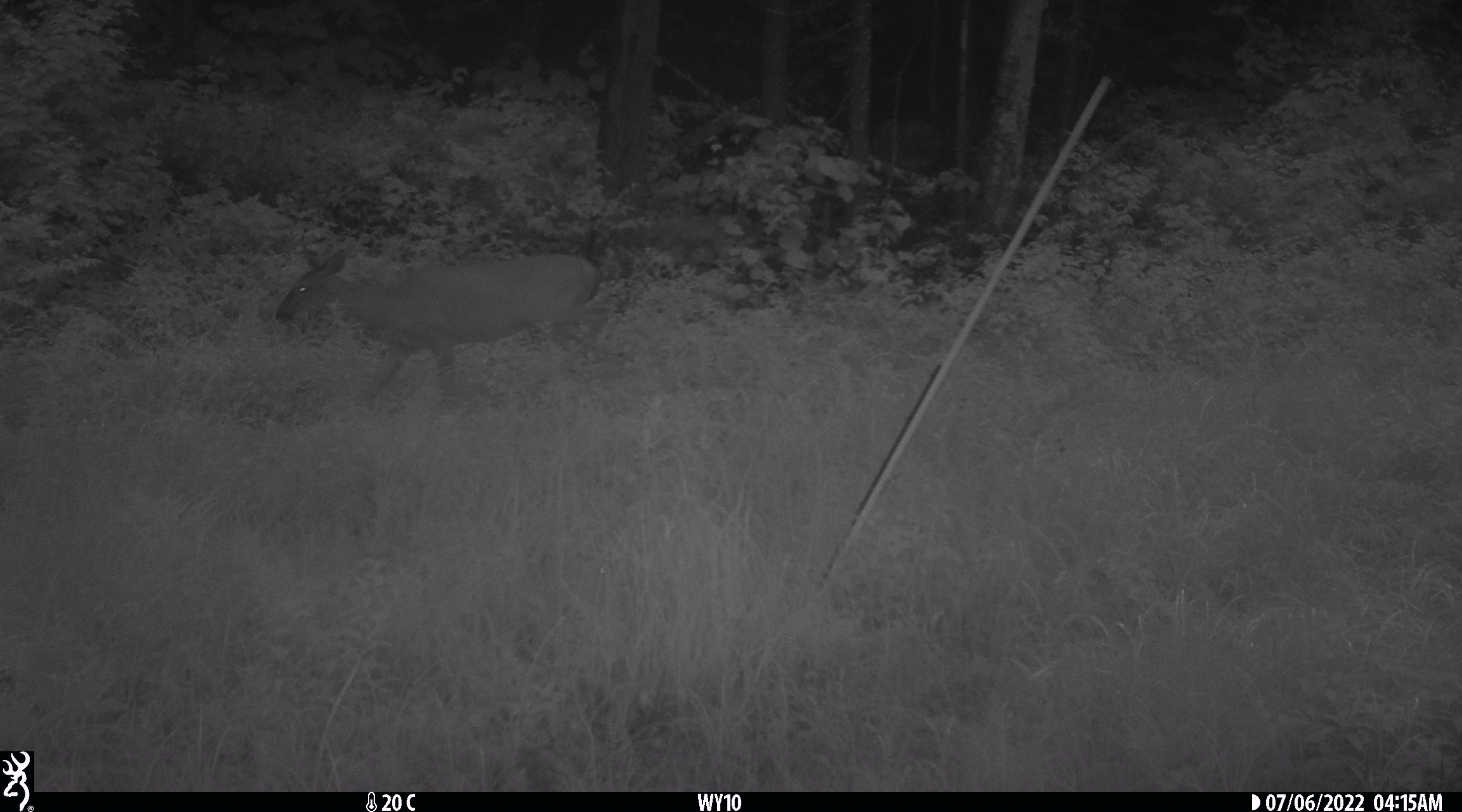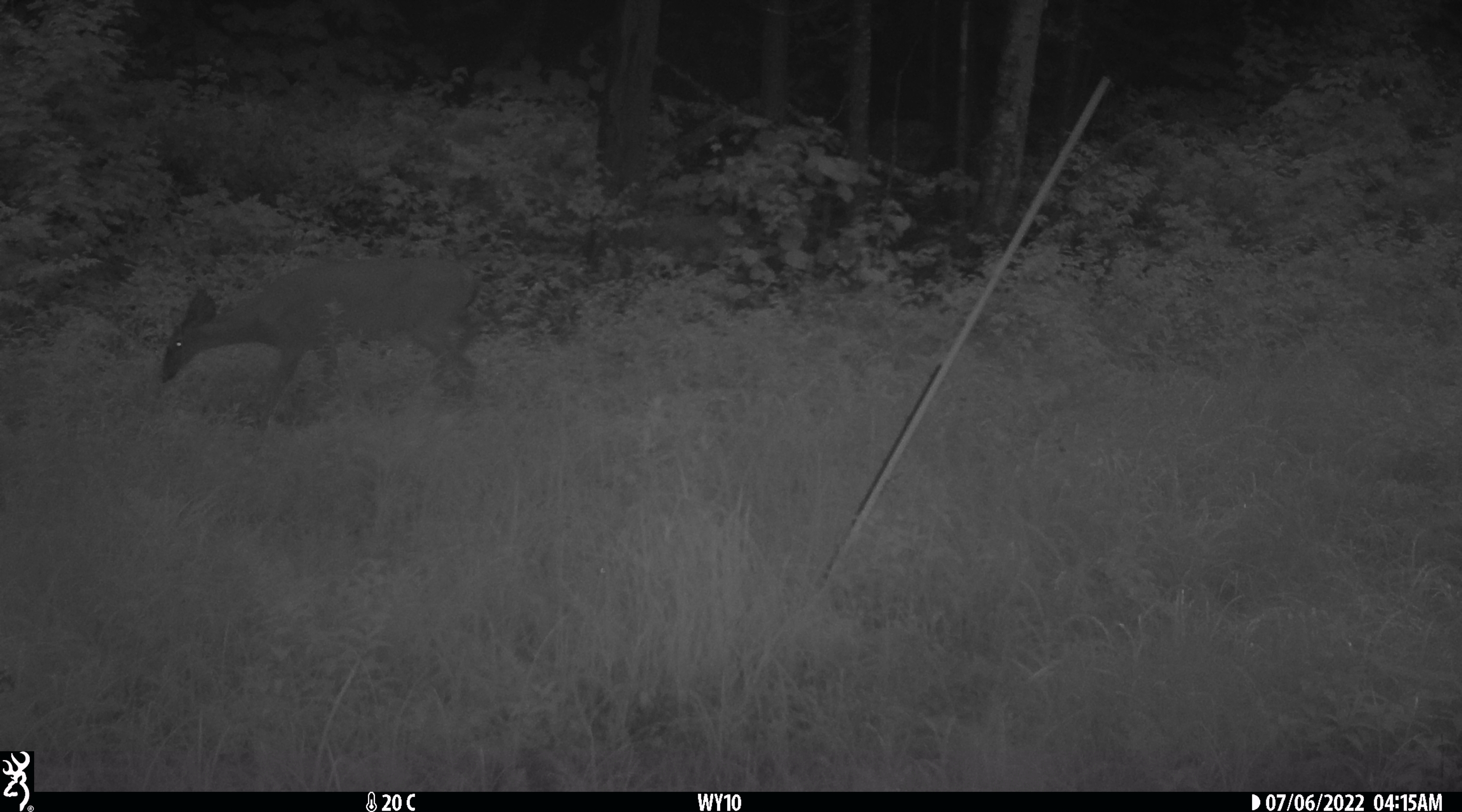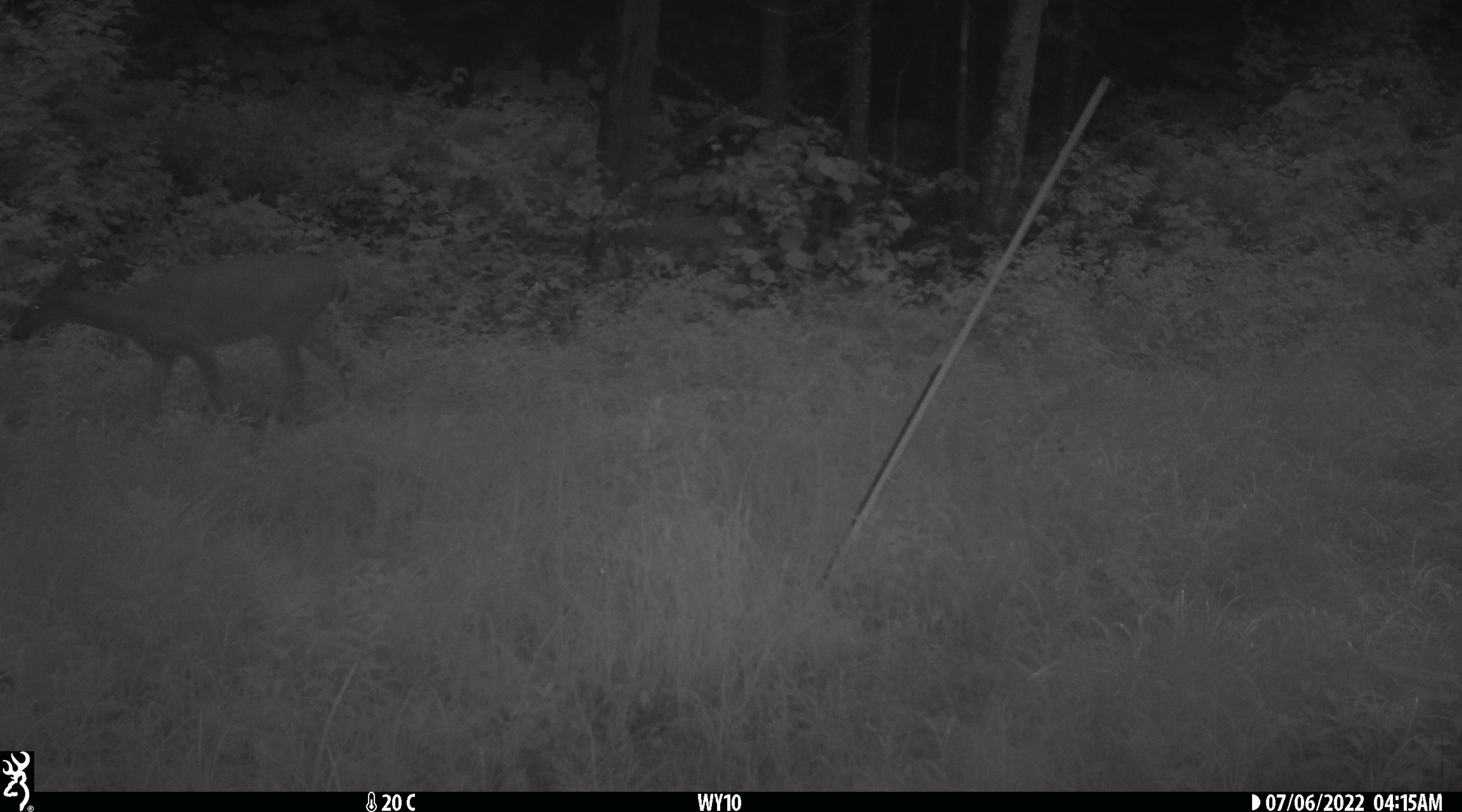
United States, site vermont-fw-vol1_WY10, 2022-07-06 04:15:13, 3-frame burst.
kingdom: Animalia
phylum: Chordata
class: Mammalia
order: Artiodactyla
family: Cervidae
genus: Odocoileus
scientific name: Odocoileus virginianus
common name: white-tailed deer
White-tailed deer (Odocoileus virginianus).